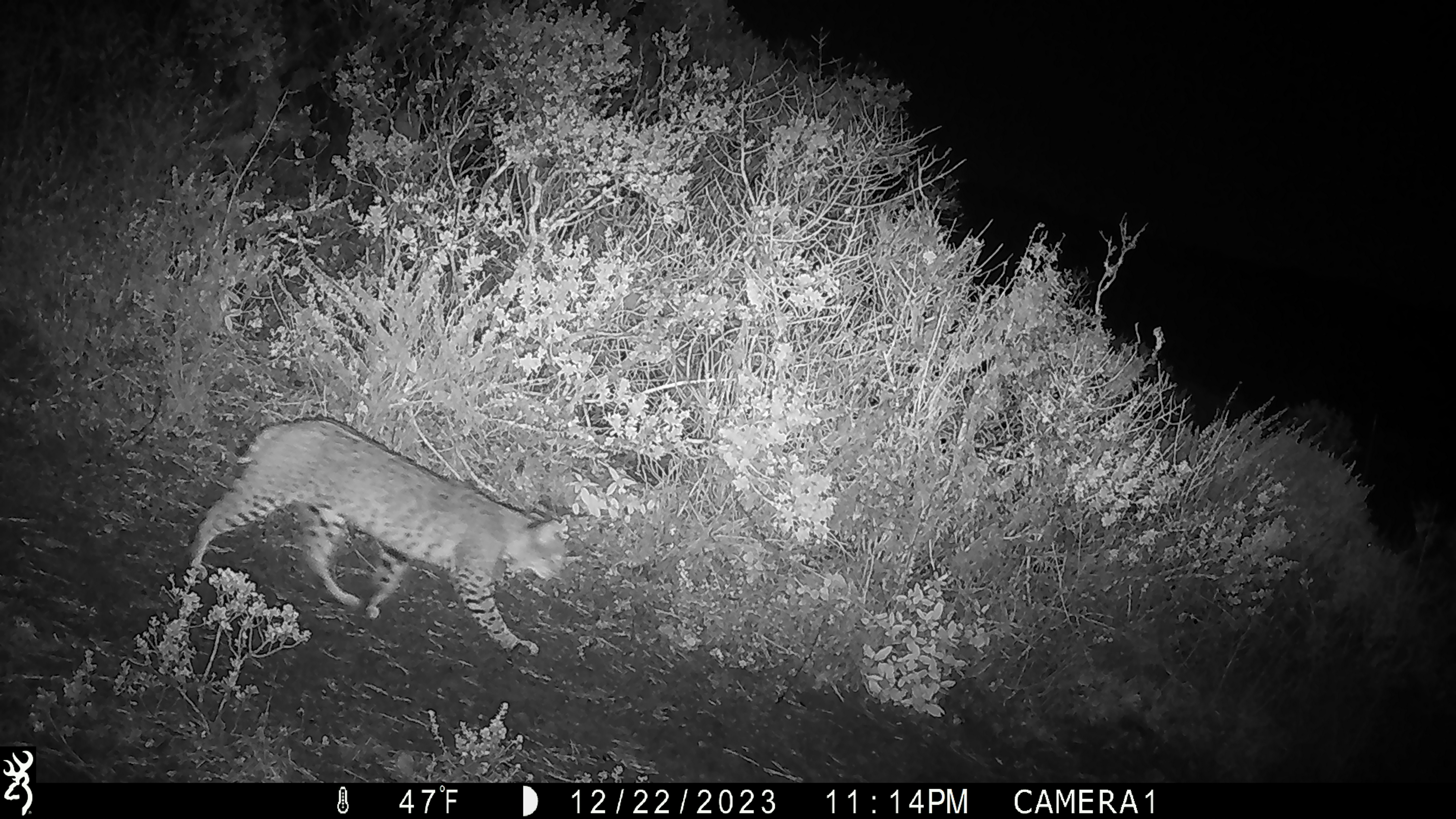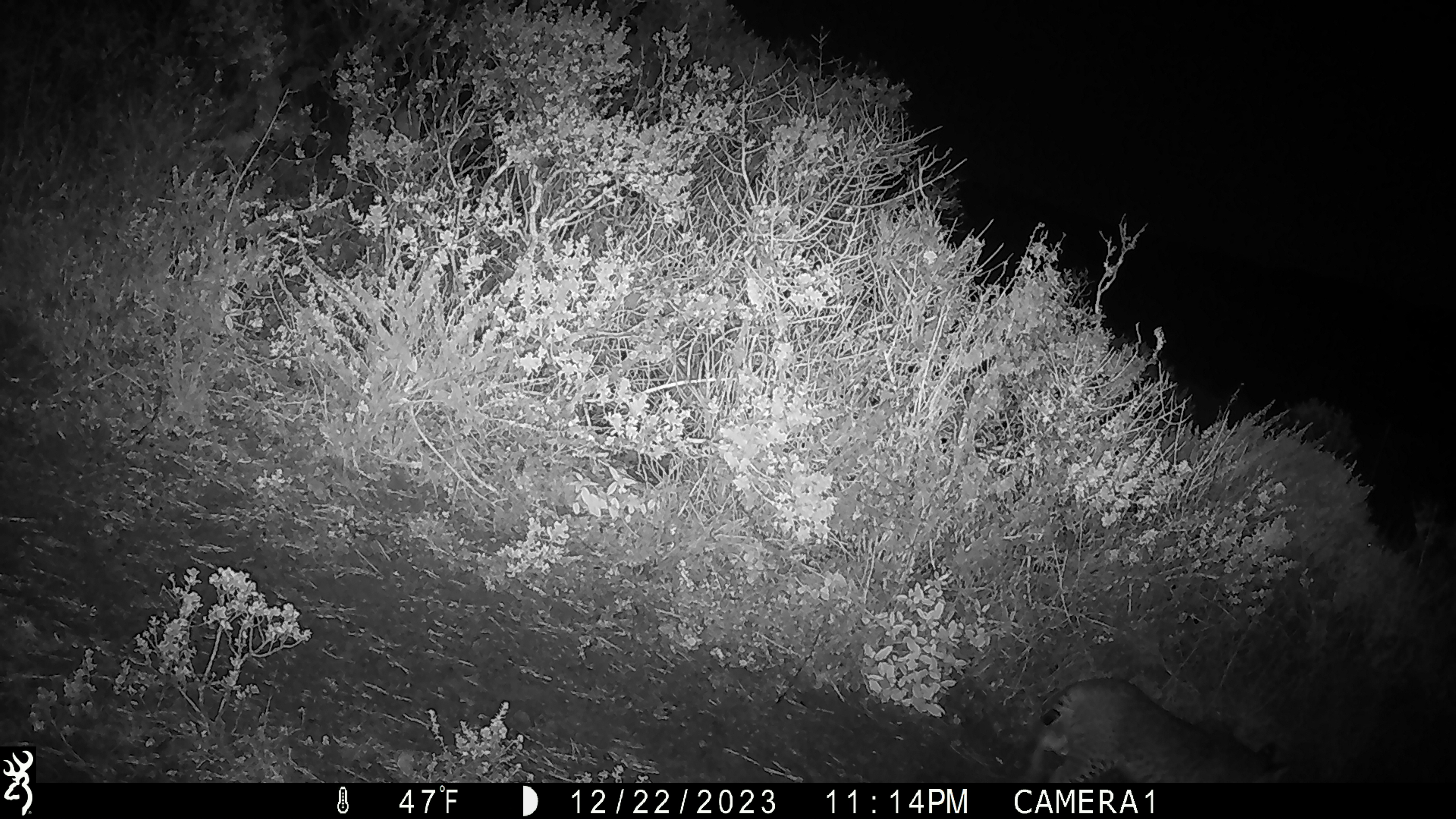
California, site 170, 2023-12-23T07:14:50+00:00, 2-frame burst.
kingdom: Animalia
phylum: Chordata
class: Mammalia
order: Carnivora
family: Felidae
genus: Lynx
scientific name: Lynx rufus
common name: bobcat